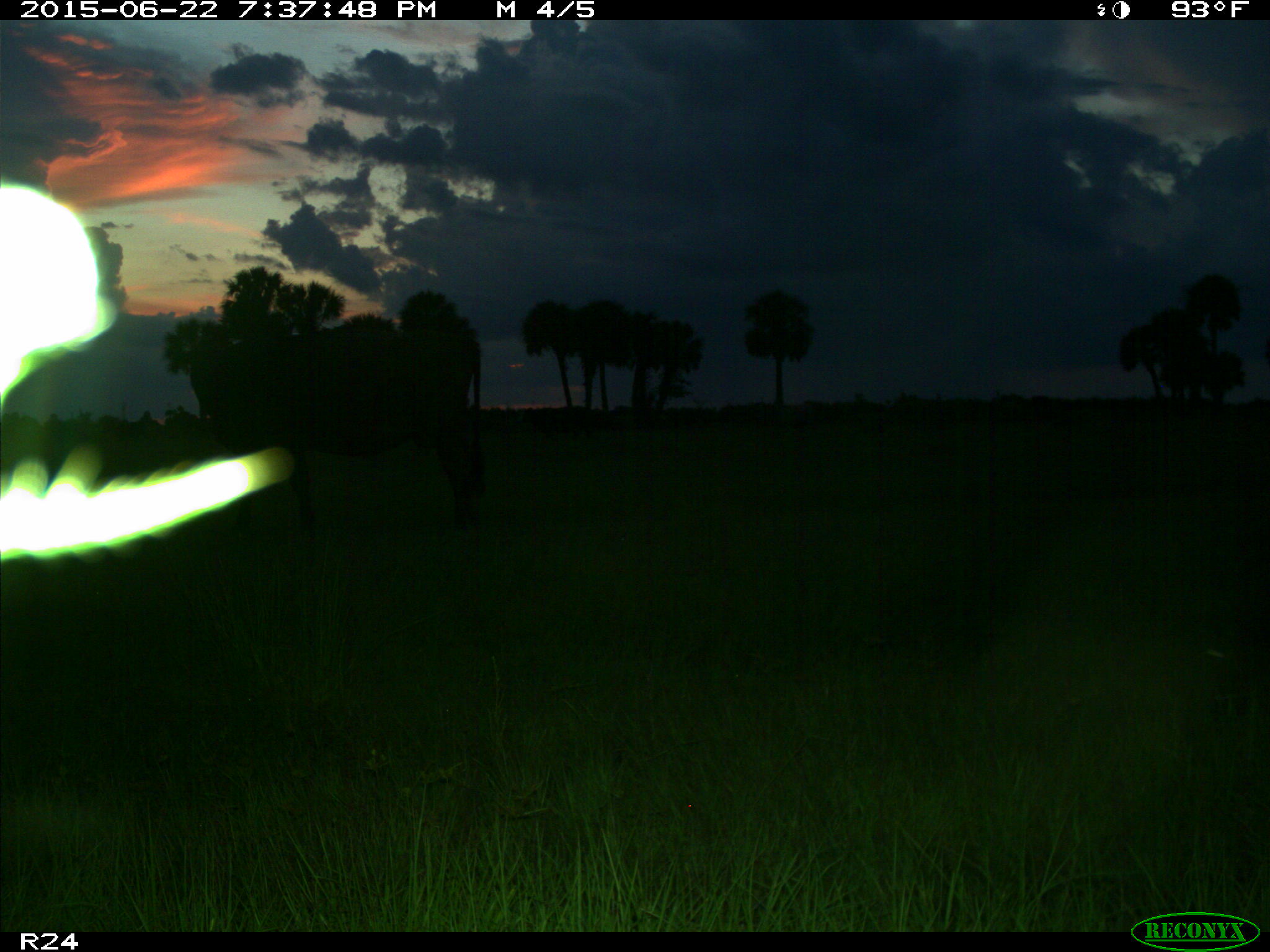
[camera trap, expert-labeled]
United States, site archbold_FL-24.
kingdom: Animalia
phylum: Chordata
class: Mammalia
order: Artiodactyla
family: Bovidae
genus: Bos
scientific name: Bos taurus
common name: domestic cow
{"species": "Bos taurus (domestic cow)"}